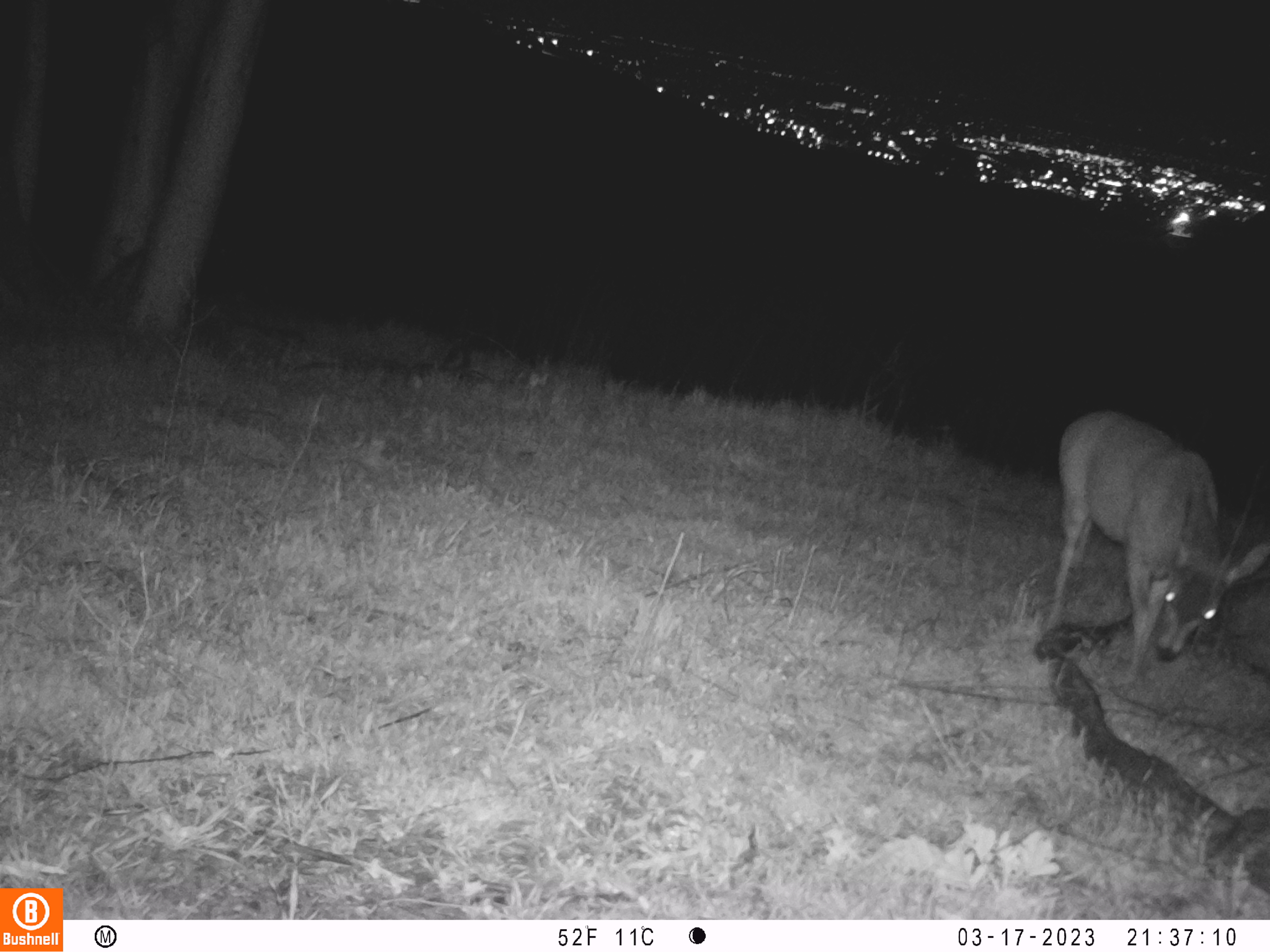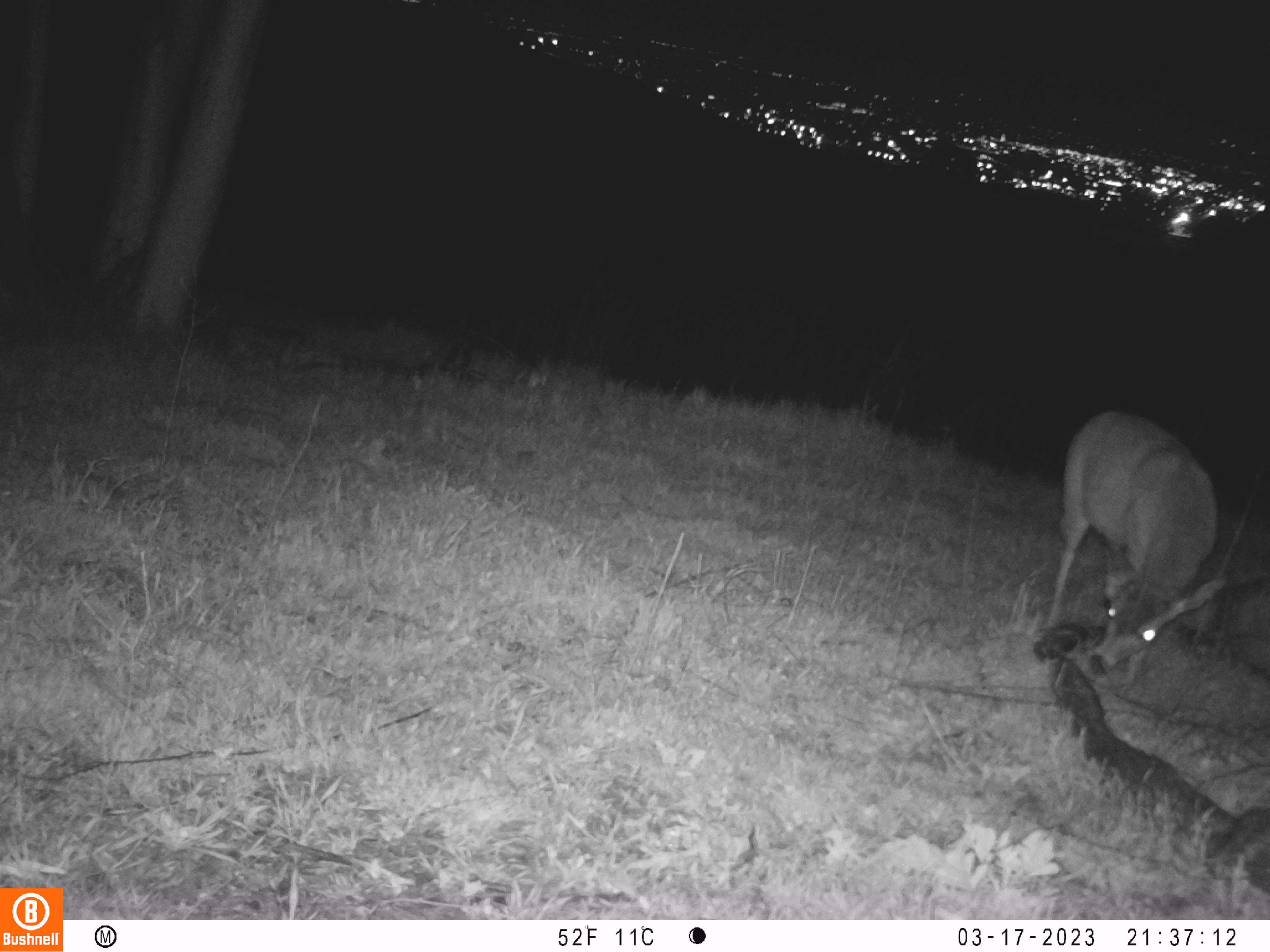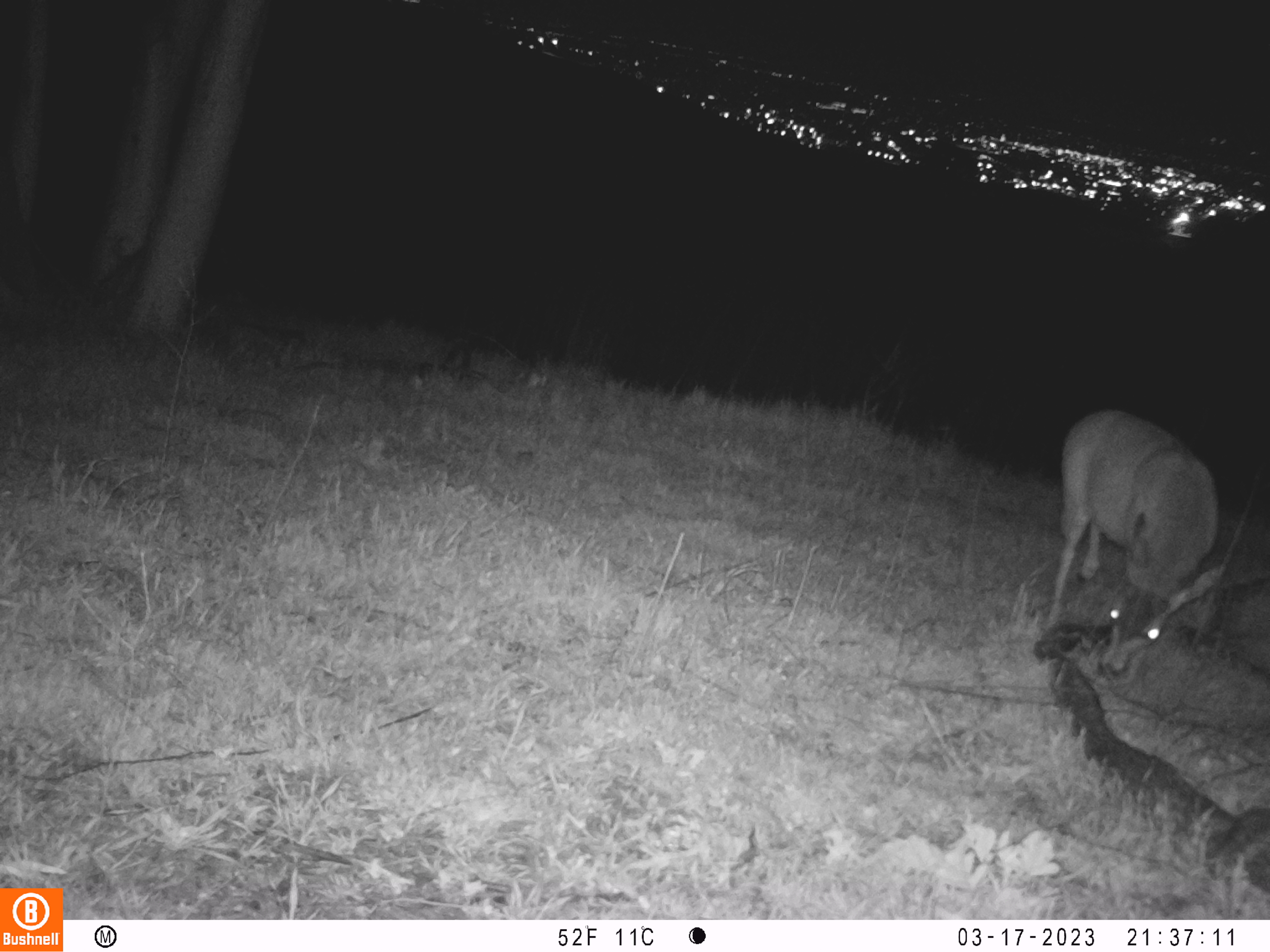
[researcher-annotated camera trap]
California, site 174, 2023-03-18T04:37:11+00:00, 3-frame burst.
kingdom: Animalia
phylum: Chordata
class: Mammalia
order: Artiodactyla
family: Cervidae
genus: Odocoileus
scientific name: Odocoileus hemionus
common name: mule deer